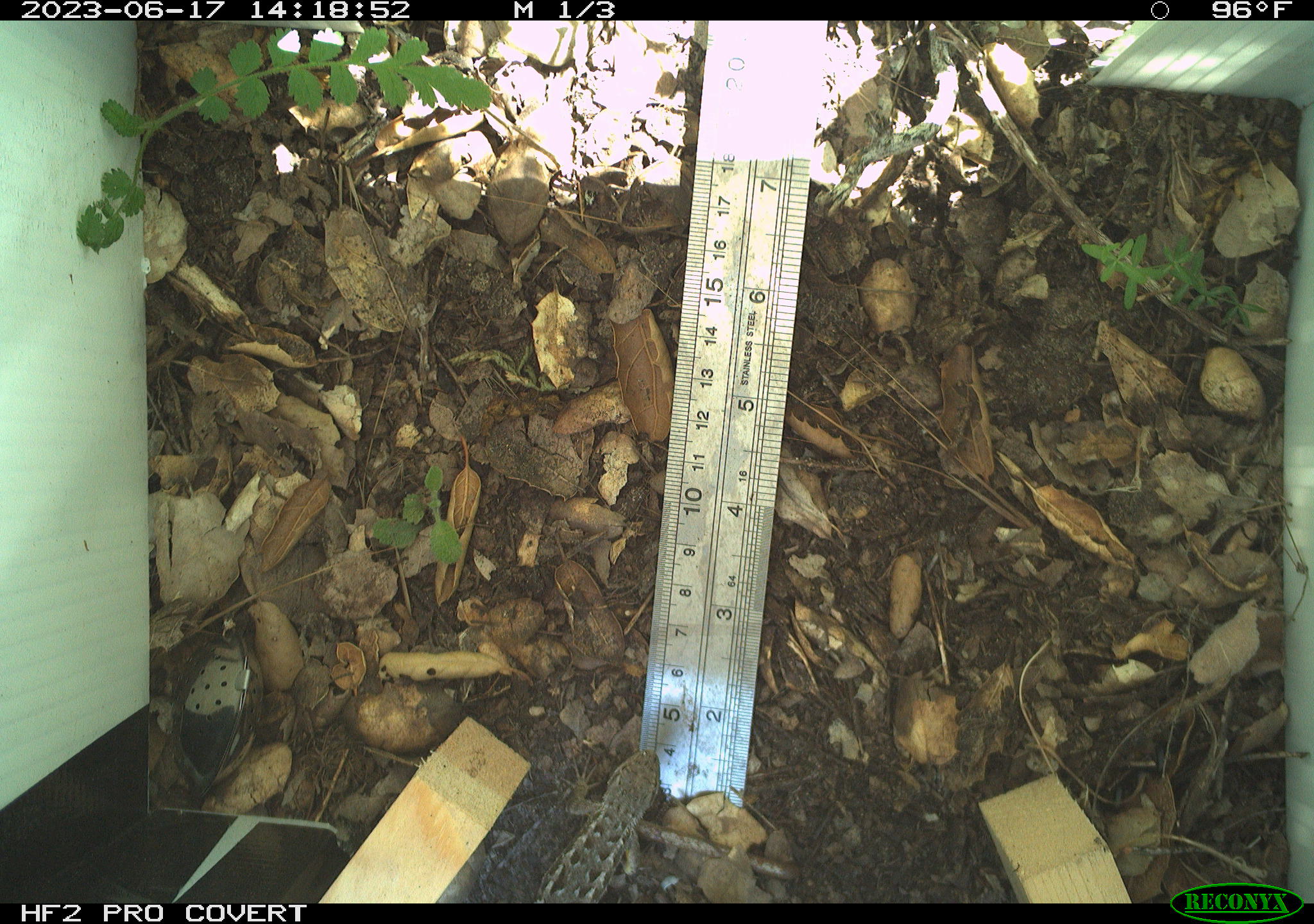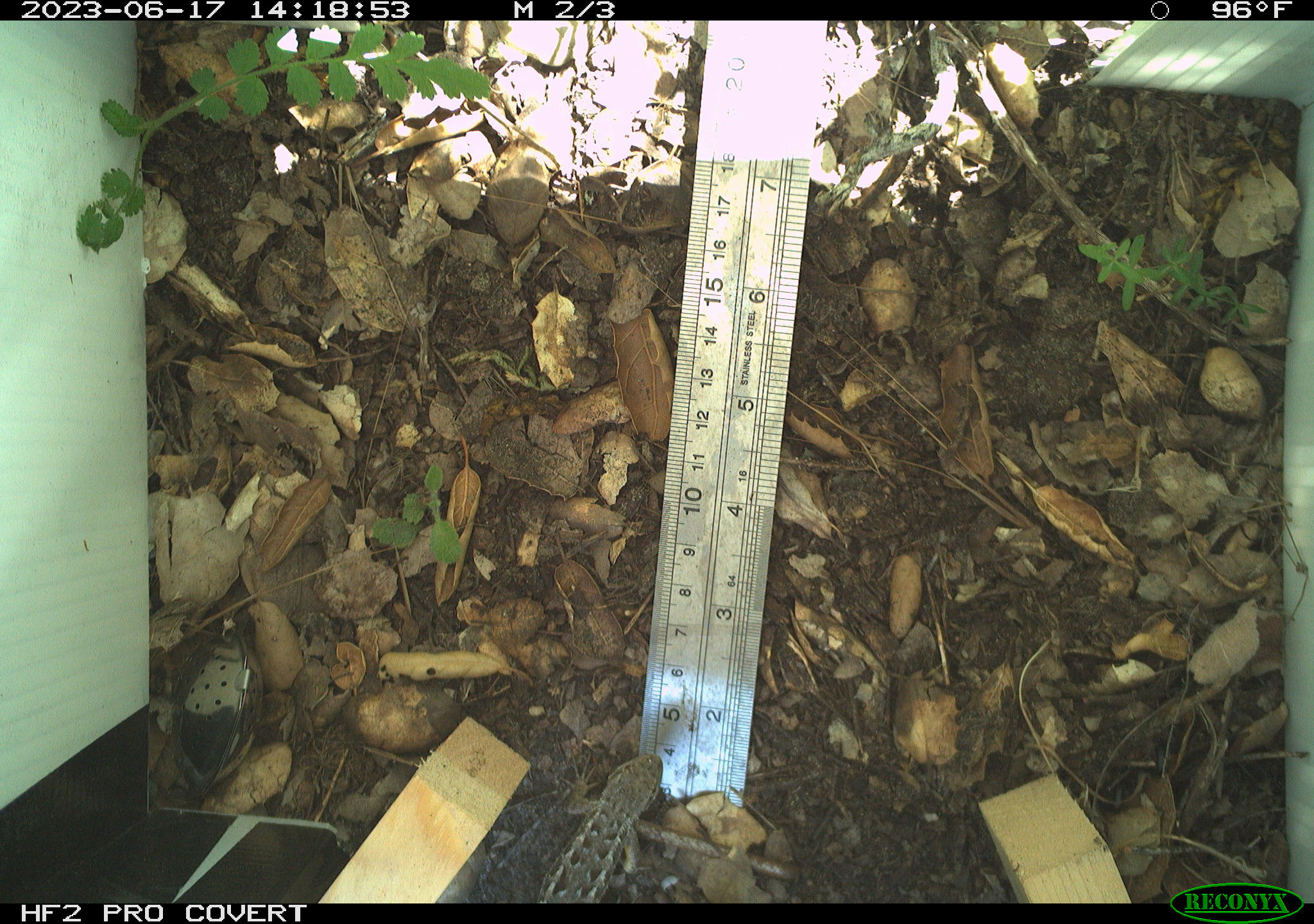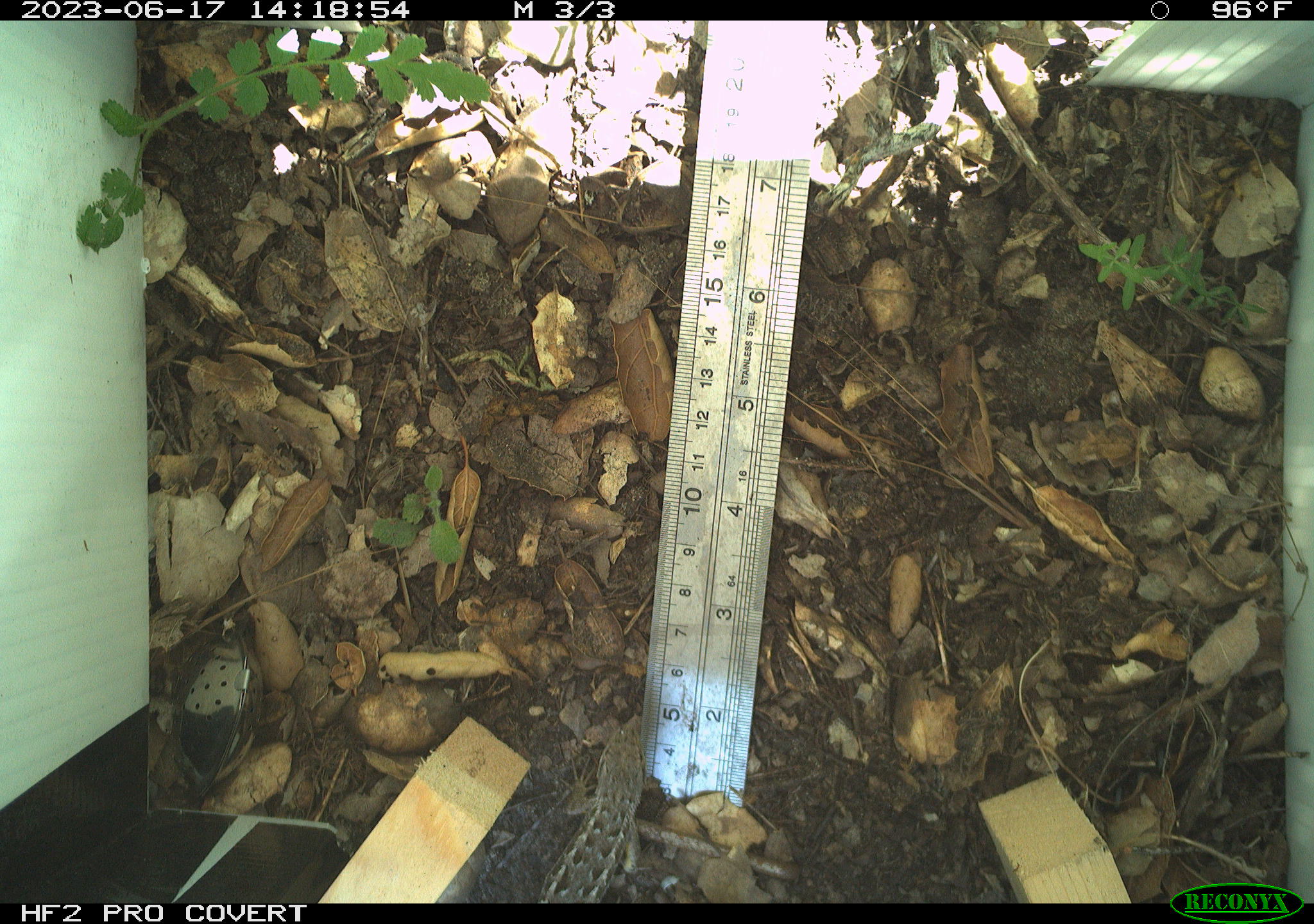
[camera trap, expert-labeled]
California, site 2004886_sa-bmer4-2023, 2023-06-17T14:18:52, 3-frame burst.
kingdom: Animalia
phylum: Chordata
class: Reptilia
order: Squamata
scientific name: Squamata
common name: lizards and snakes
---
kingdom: Animalia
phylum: Chordata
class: Reptilia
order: Squamata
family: Phrynosomatidae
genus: Sceloporus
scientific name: Sceloporus occidentalis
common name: western fence lizard